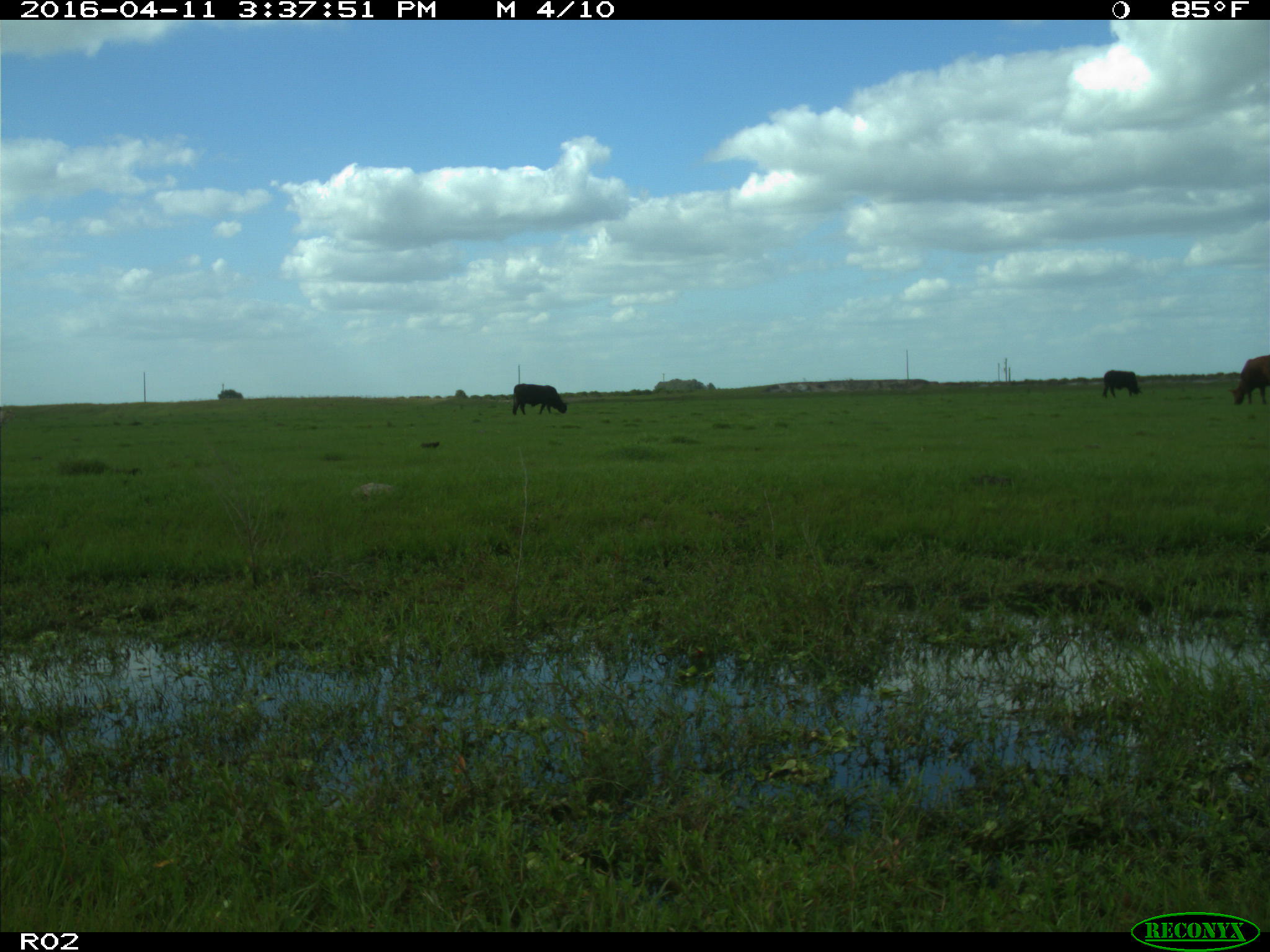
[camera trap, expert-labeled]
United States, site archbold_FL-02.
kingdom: Animalia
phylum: Chordata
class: Mammalia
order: Artiodactyla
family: Bovidae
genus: Bos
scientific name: Bos taurus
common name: domestic cow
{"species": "Bos taurus (domestic cow)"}